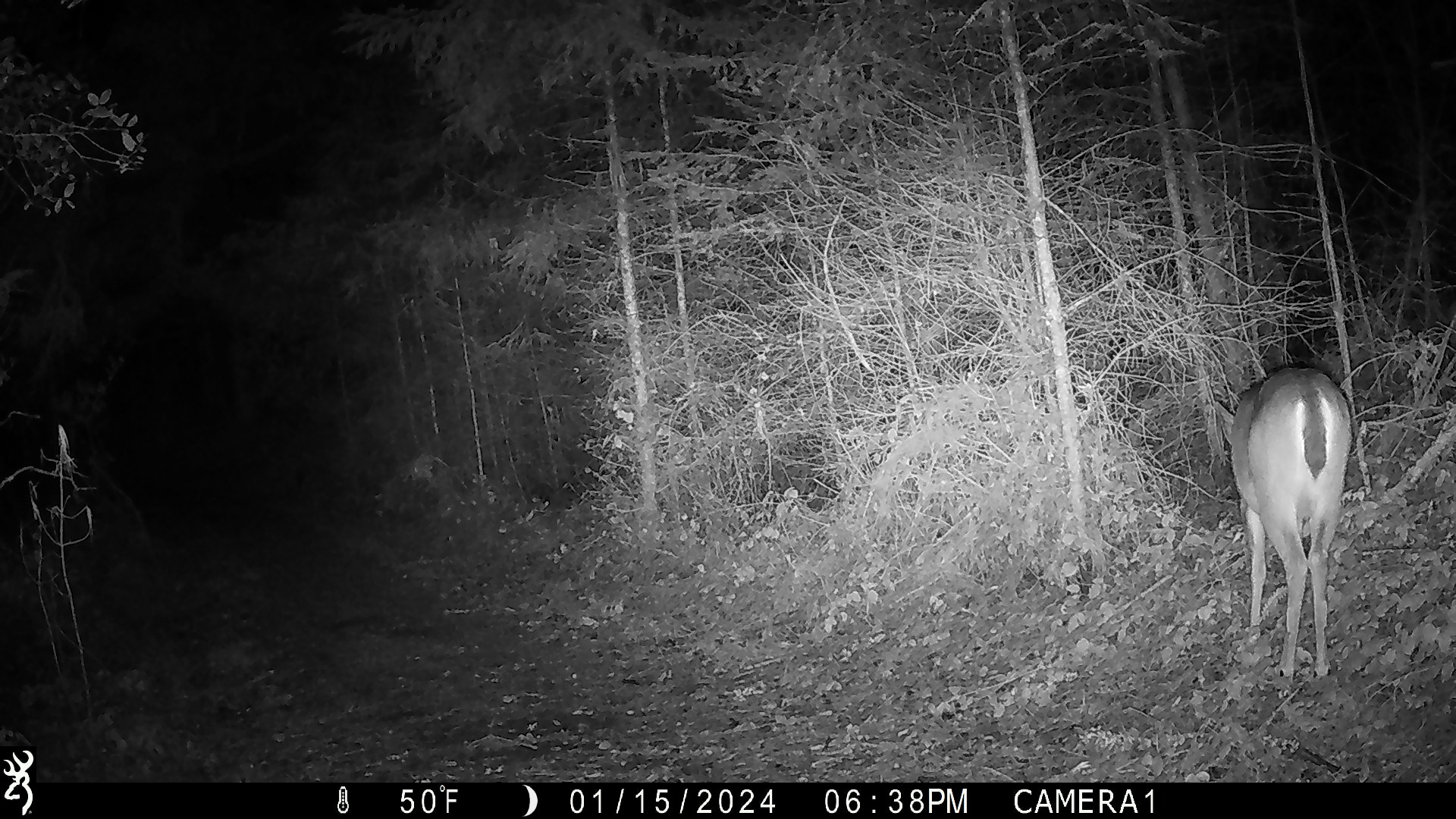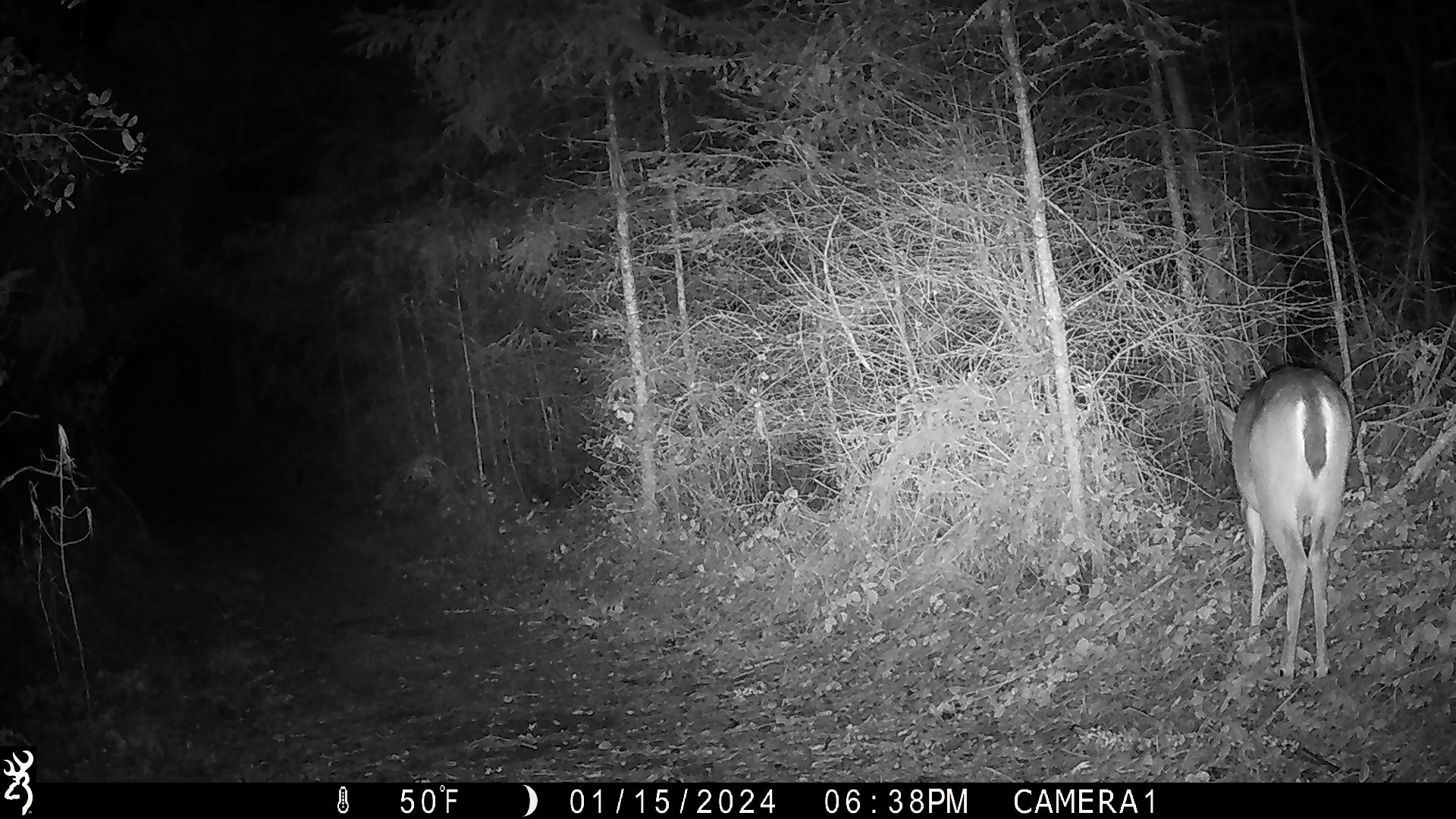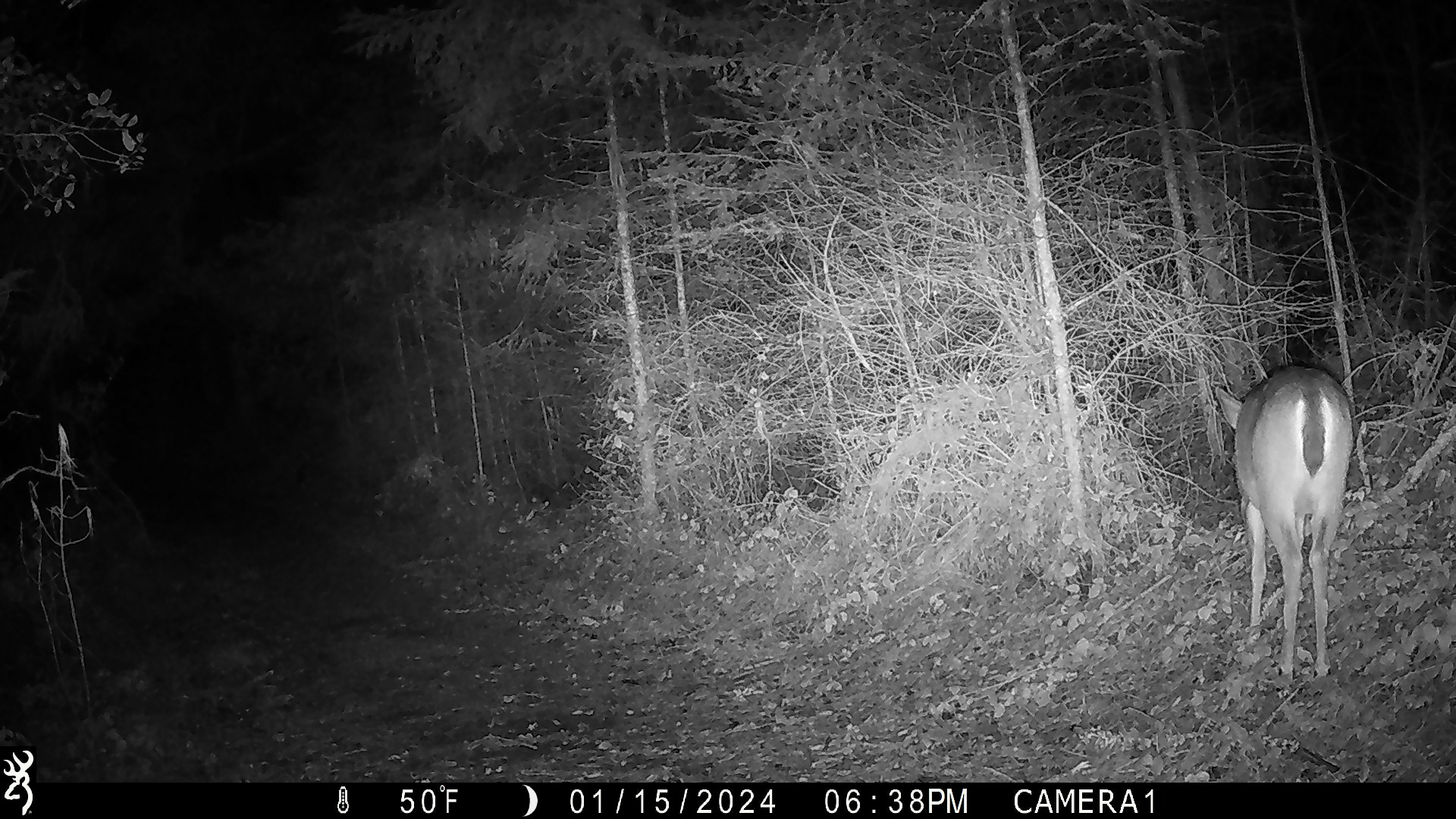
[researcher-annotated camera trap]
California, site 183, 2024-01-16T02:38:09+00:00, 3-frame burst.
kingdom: Animalia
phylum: Chordata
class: Mammalia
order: Artiodactyla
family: Cervidae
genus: Odocoileus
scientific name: Odocoileus hemionus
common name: mule deer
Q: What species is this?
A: Mule deer (Odocoileus hemionus).